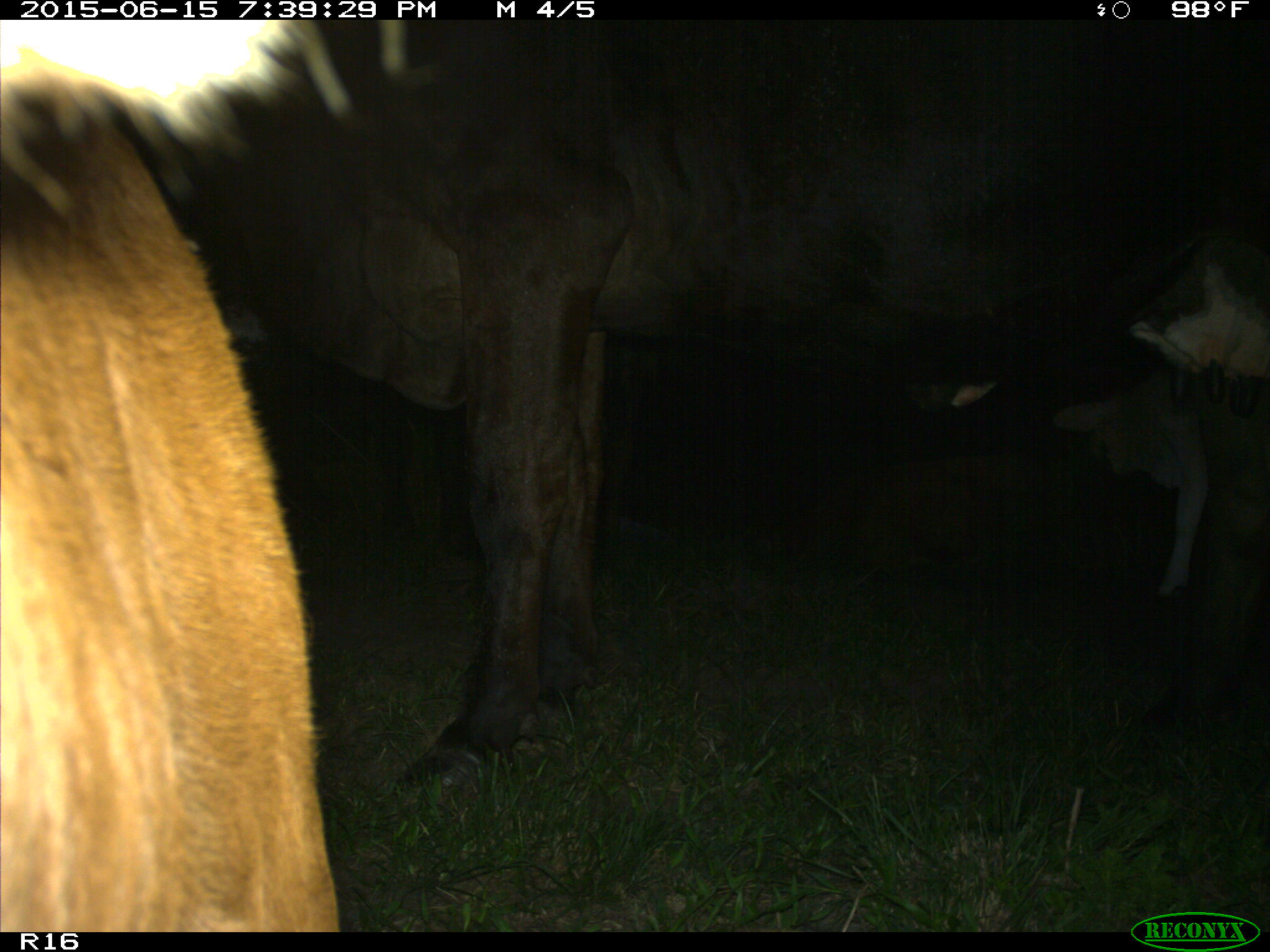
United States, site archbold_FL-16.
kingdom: Animalia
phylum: Chordata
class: Mammalia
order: Artiodactyla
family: Bovidae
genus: Bos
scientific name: Bos taurus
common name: domestic cow